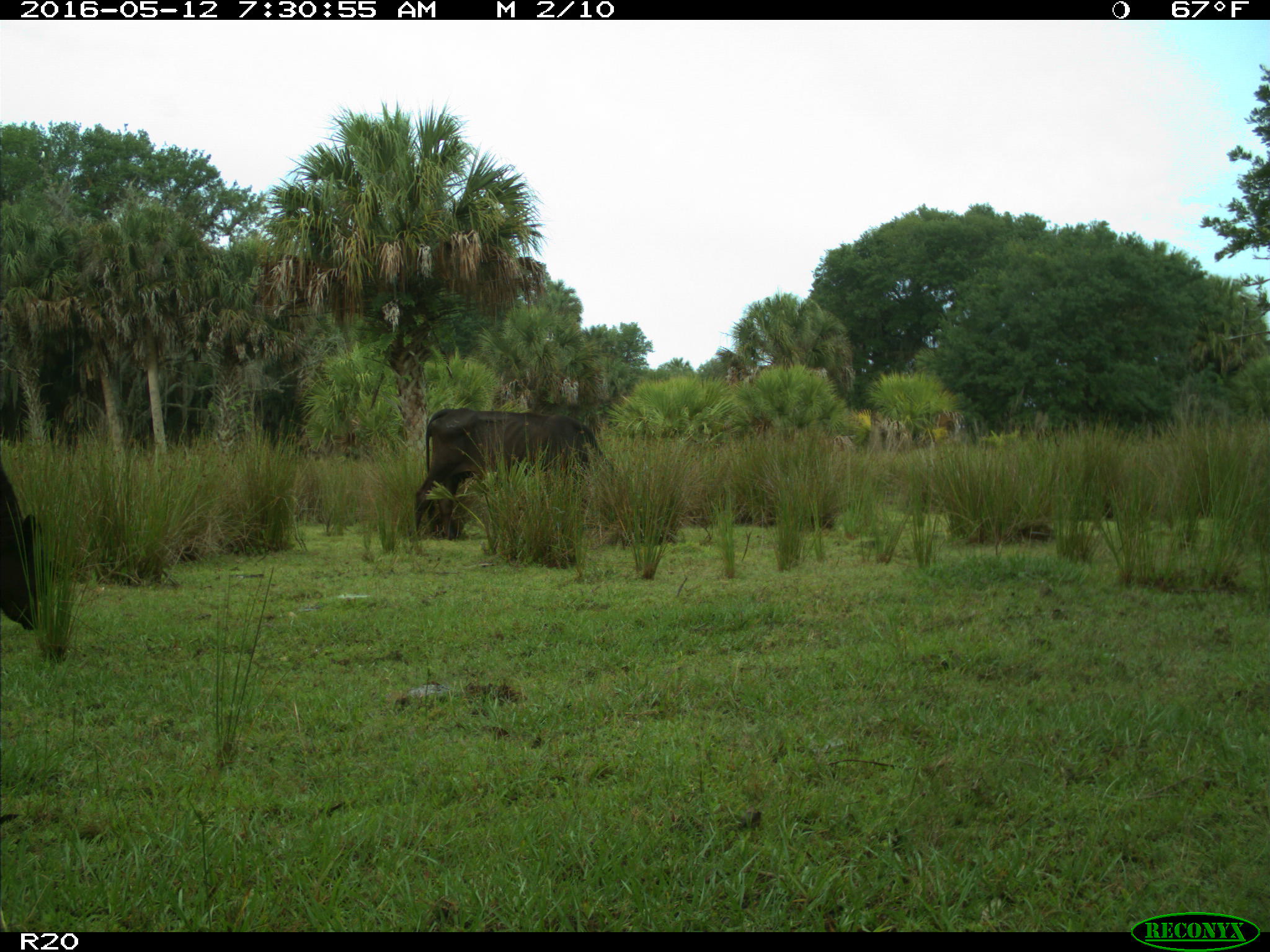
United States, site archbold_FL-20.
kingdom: Animalia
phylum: Chordata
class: Mammalia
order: Artiodactyla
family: Bovidae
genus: Bos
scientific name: Bos taurus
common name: domestic cow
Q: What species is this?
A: Bos taurus (domestic cow).